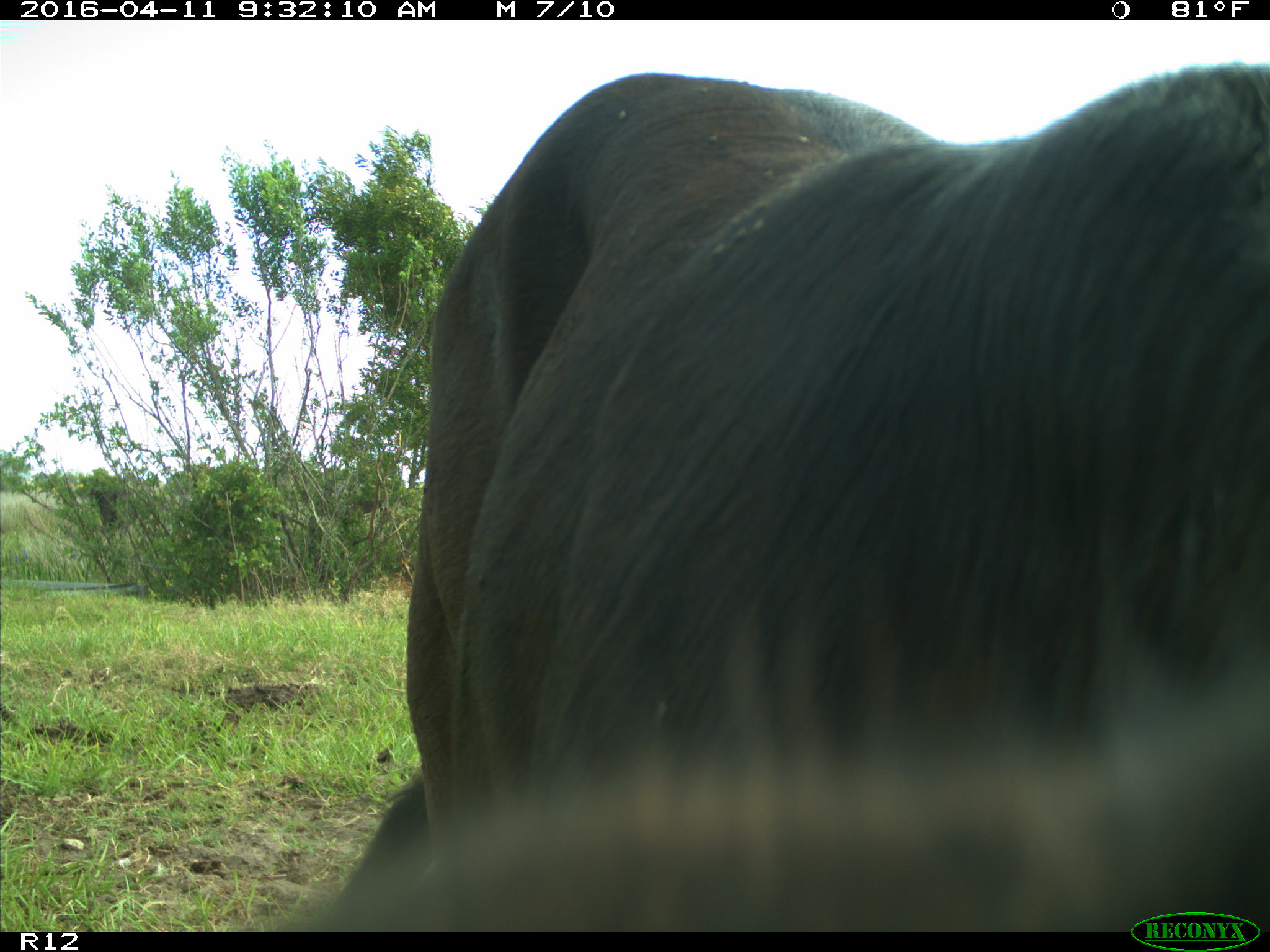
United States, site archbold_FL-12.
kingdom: Animalia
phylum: Chordata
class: Mammalia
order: Artiodactyla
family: Bovidae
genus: Bos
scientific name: Bos taurus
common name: domestic cow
Bos taurus (domestic cow).